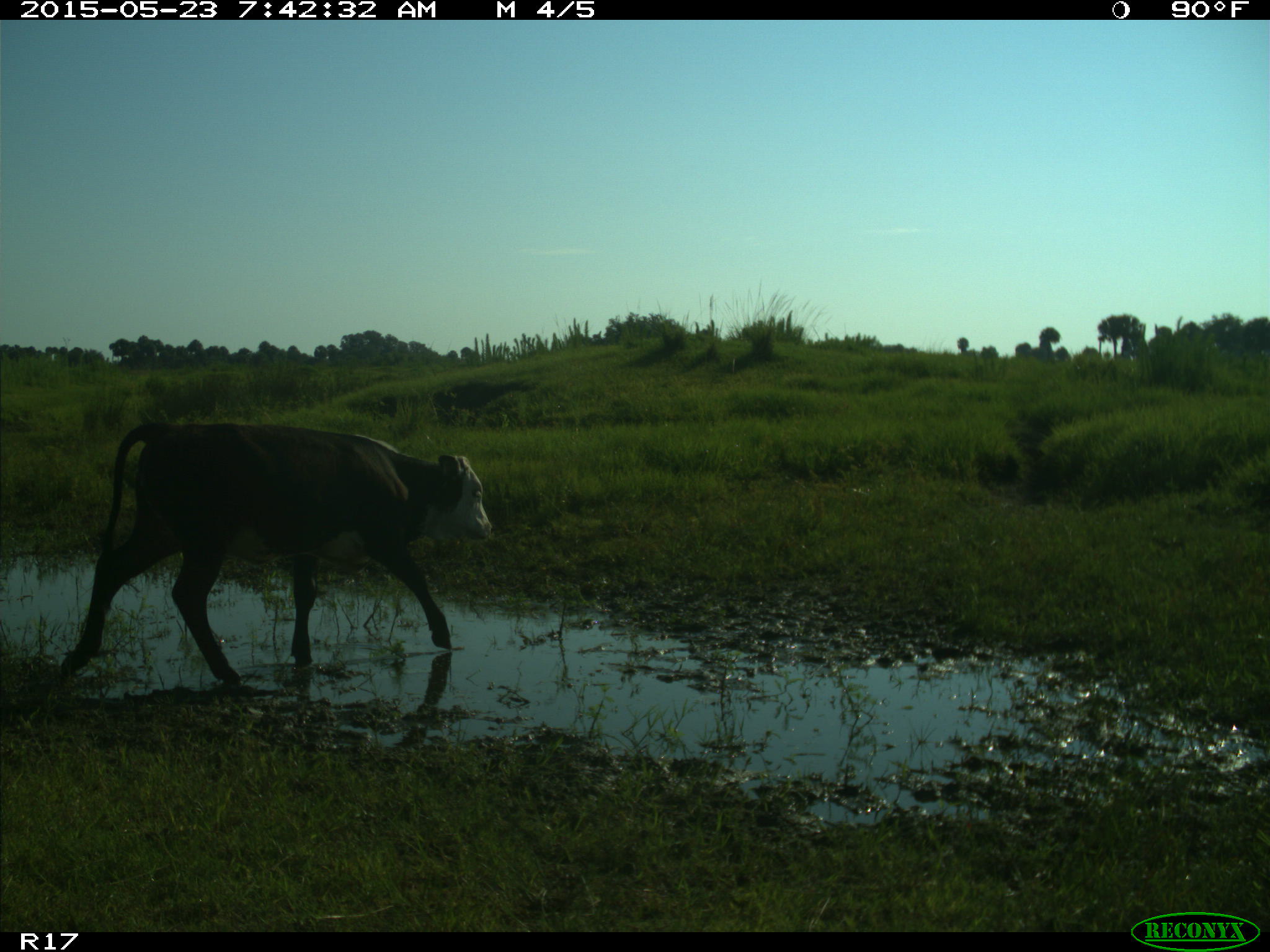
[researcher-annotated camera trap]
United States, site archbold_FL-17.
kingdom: Animalia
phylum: Chordata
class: Mammalia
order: Artiodactyla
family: Bovidae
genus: Bos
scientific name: Bos taurus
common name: domestic cow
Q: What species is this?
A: Bos taurus (domestic cow).